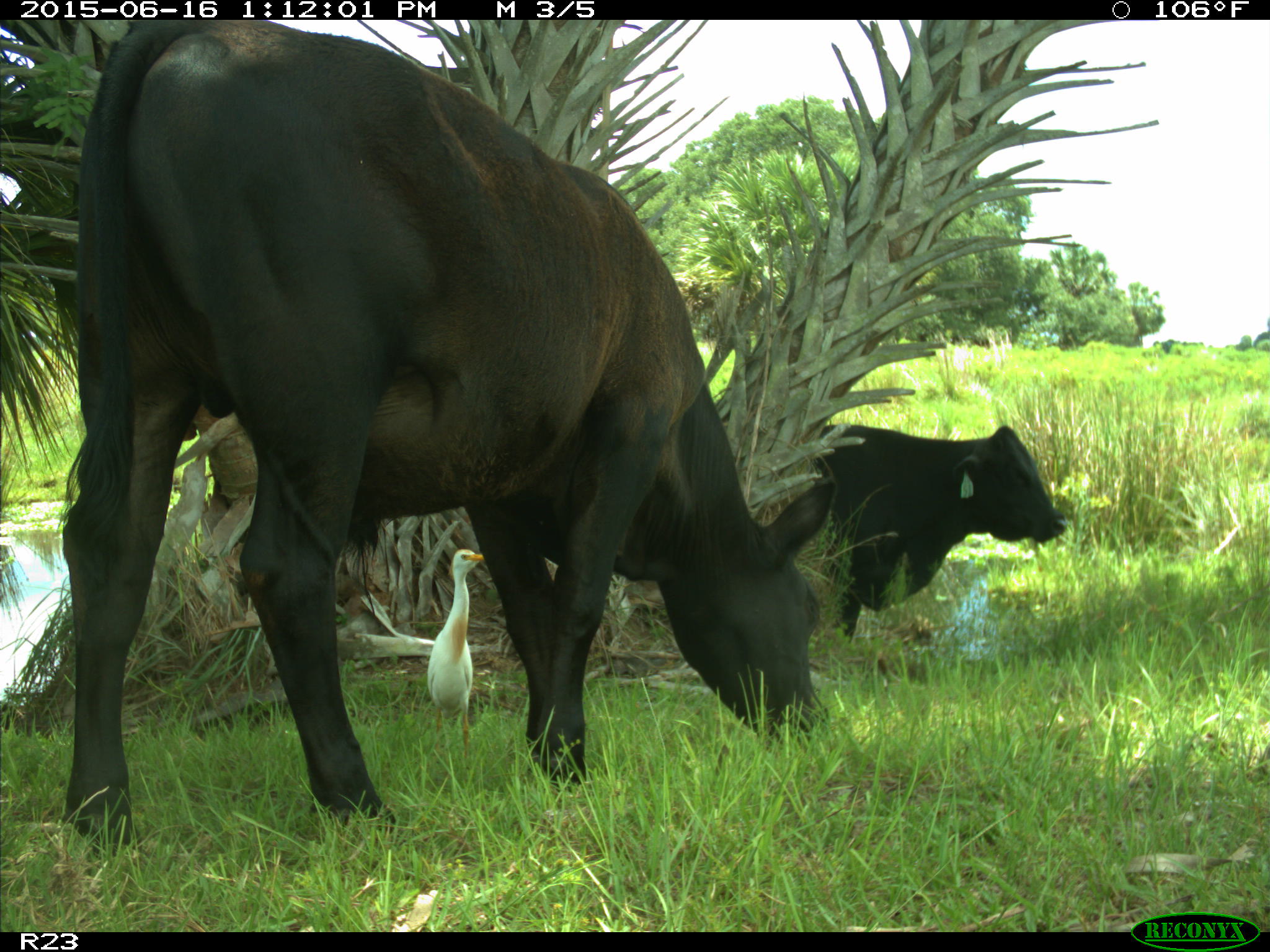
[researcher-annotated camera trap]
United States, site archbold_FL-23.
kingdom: Animalia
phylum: Chordata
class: Mammalia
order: Artiodactyla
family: Bovidae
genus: Bos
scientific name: Bos taurus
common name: domestic cow